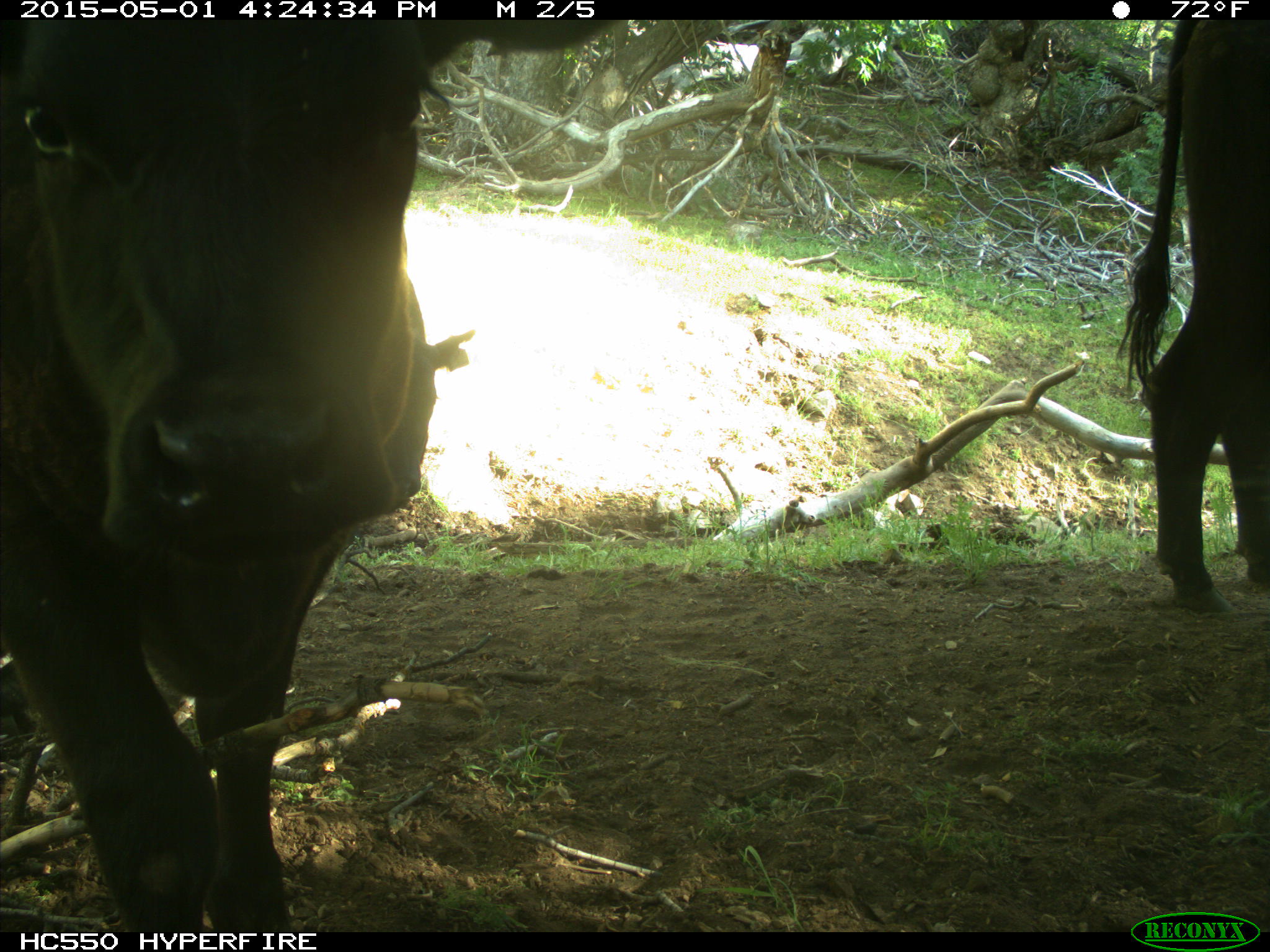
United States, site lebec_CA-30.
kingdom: Animalia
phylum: Chordata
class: Mammalia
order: Artiodactyla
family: Bovidae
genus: Bos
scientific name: Bos taurus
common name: domestic cow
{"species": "Bos taurus (domestic cow)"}